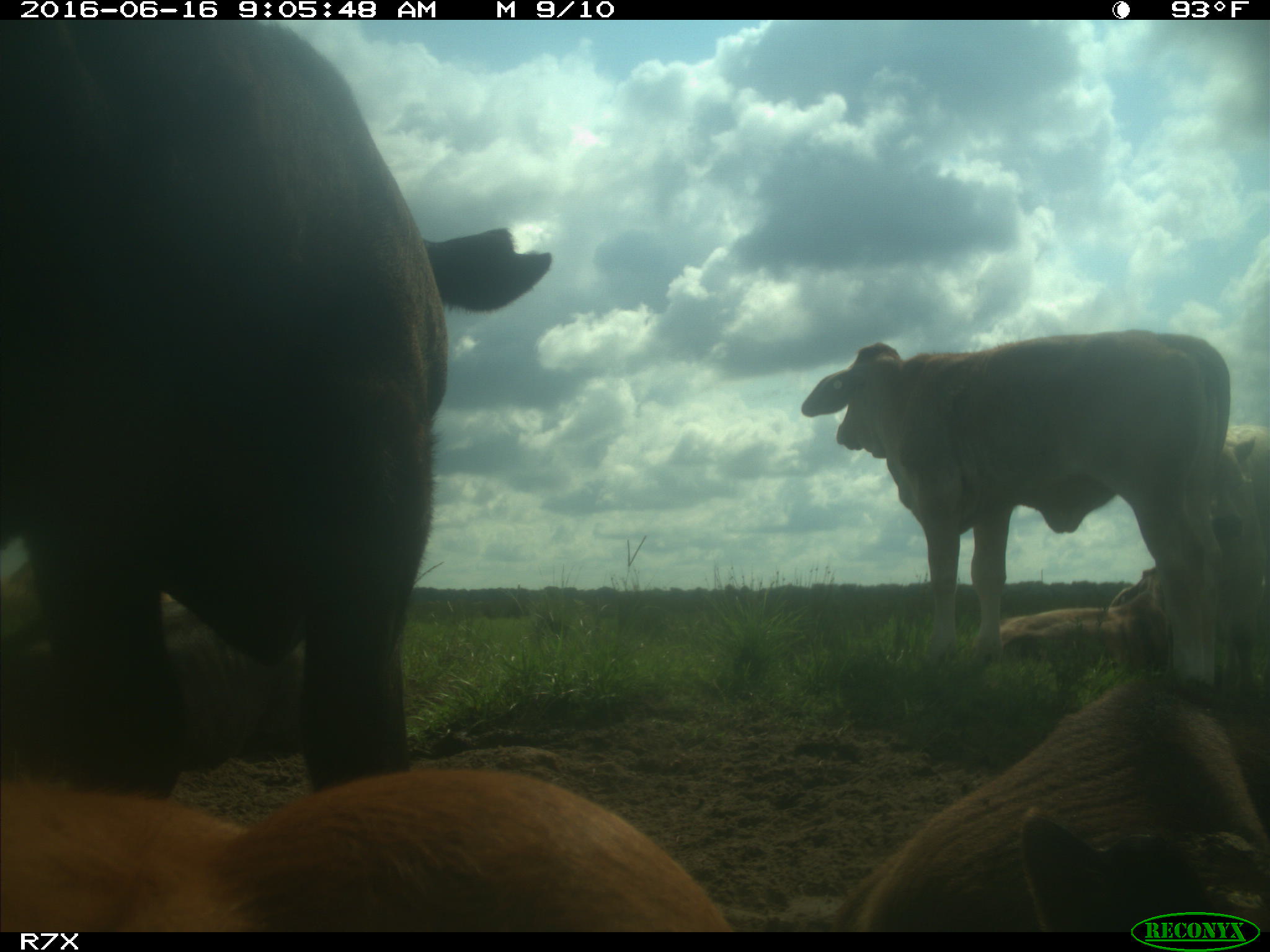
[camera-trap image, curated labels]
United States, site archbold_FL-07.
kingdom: Animalia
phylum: Chordata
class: Mammalia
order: Artiodactyla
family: Bovidae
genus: Bos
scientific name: Bos taurus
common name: domestic cow